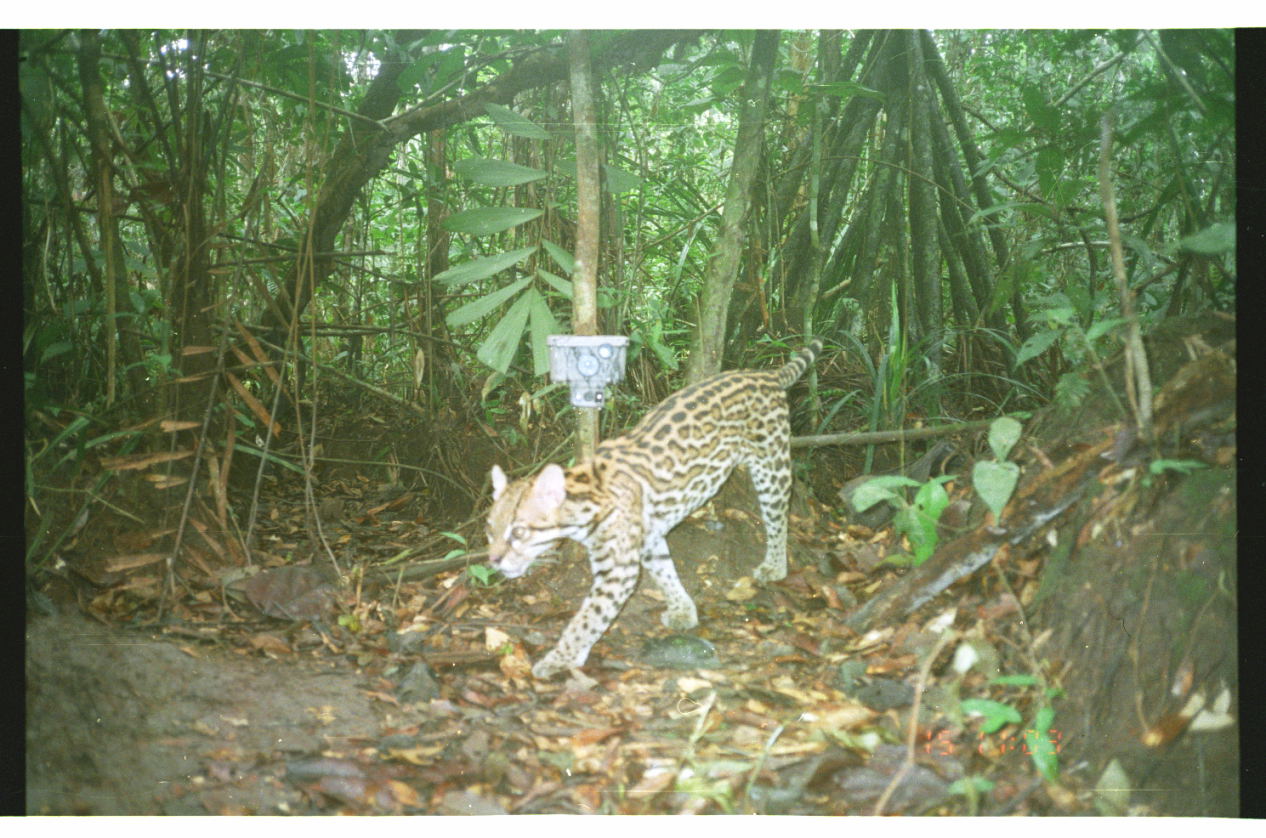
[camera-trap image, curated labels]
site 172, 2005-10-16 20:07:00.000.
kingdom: Animalia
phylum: Chordata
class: Mammalia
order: Carnivora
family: Felidae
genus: Leopardus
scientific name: Leopardus pardalis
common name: ocelot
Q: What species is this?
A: Leopardus pardalis (ocelot).